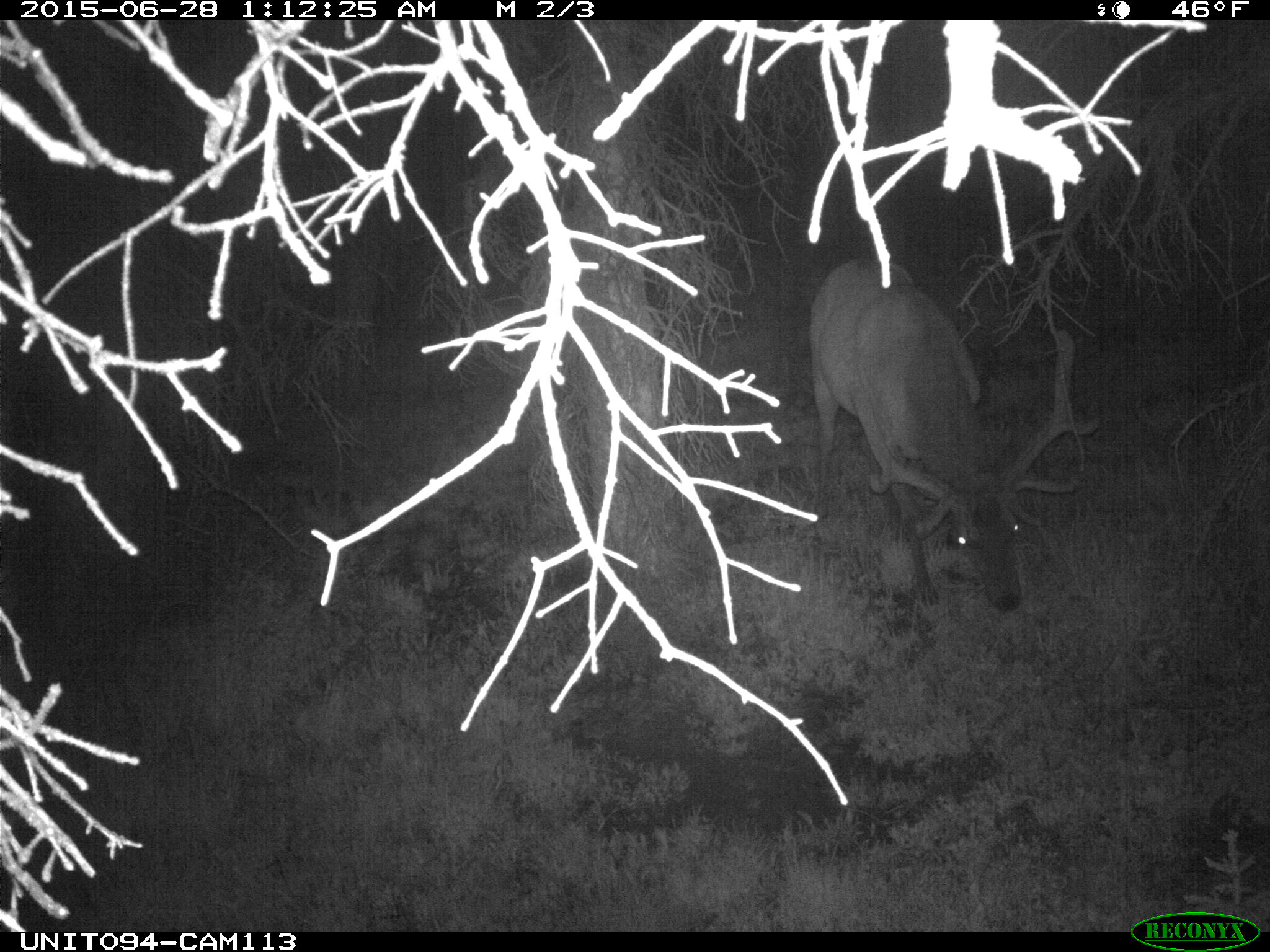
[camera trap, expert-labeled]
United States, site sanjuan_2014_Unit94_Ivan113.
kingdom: Animalia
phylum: Chordata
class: Mammalia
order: Artiodactyla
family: Cervidae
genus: Cervus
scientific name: Cervus elaphus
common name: red deer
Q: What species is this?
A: Cervus elaphus (red deer).